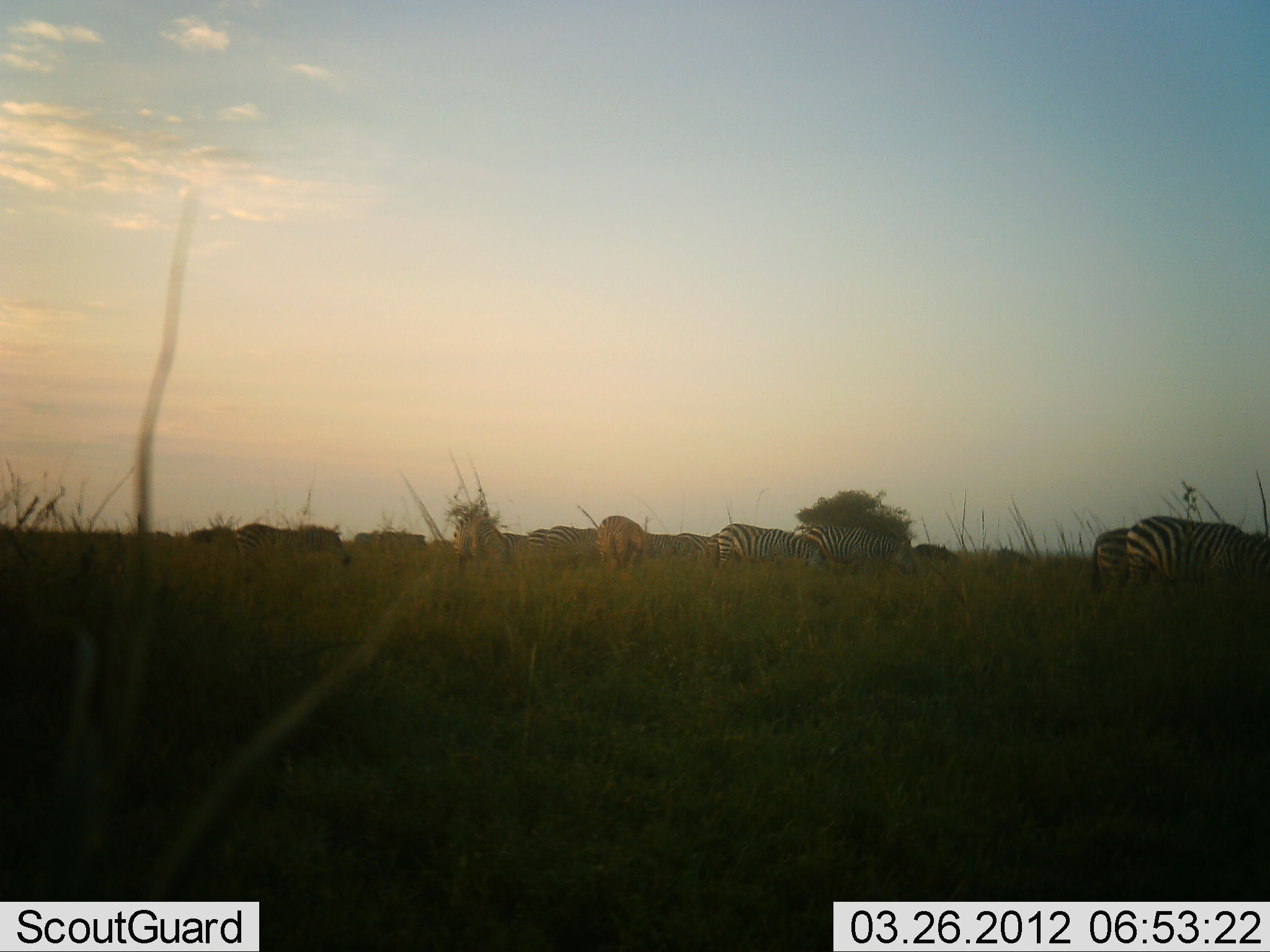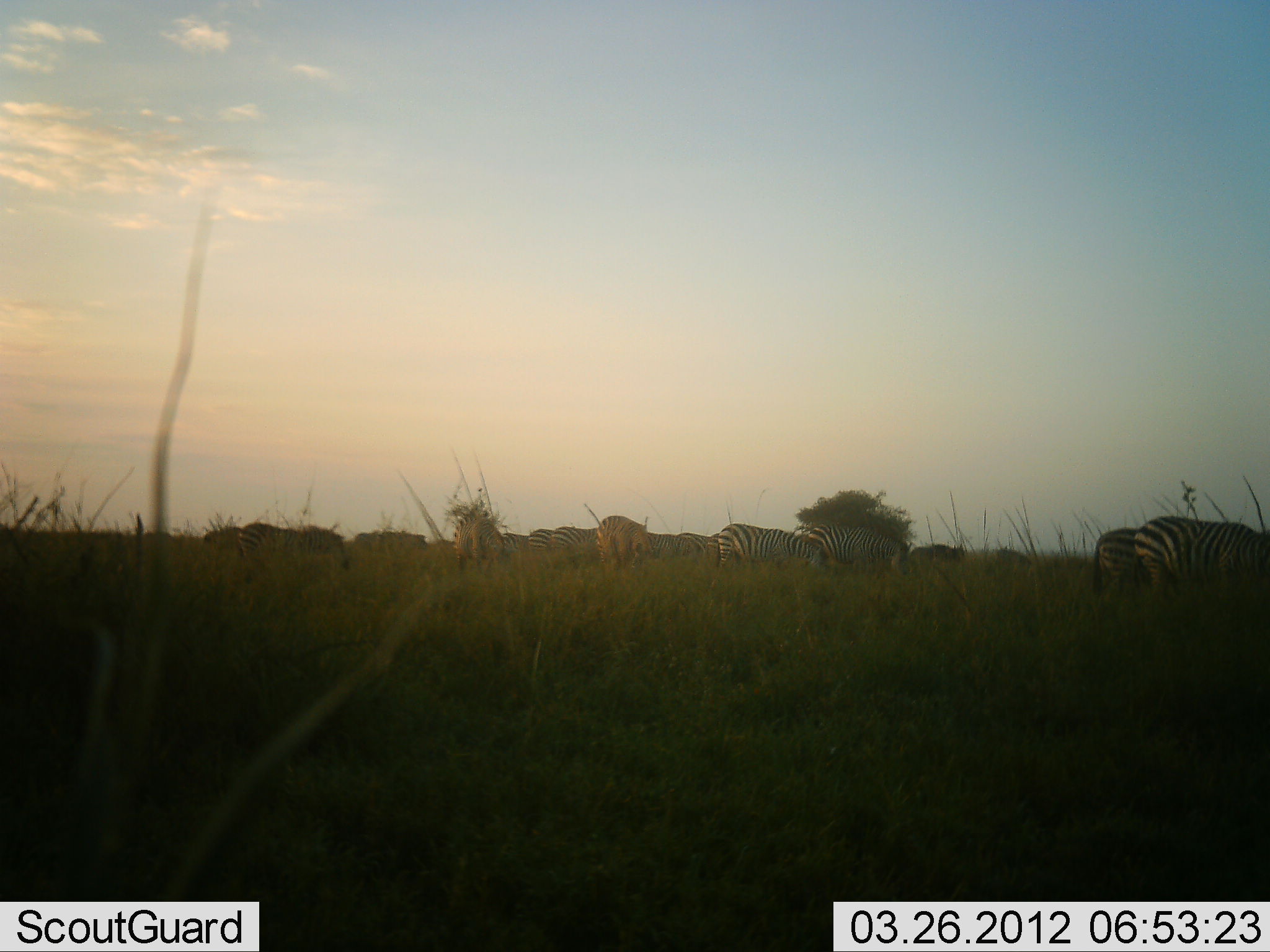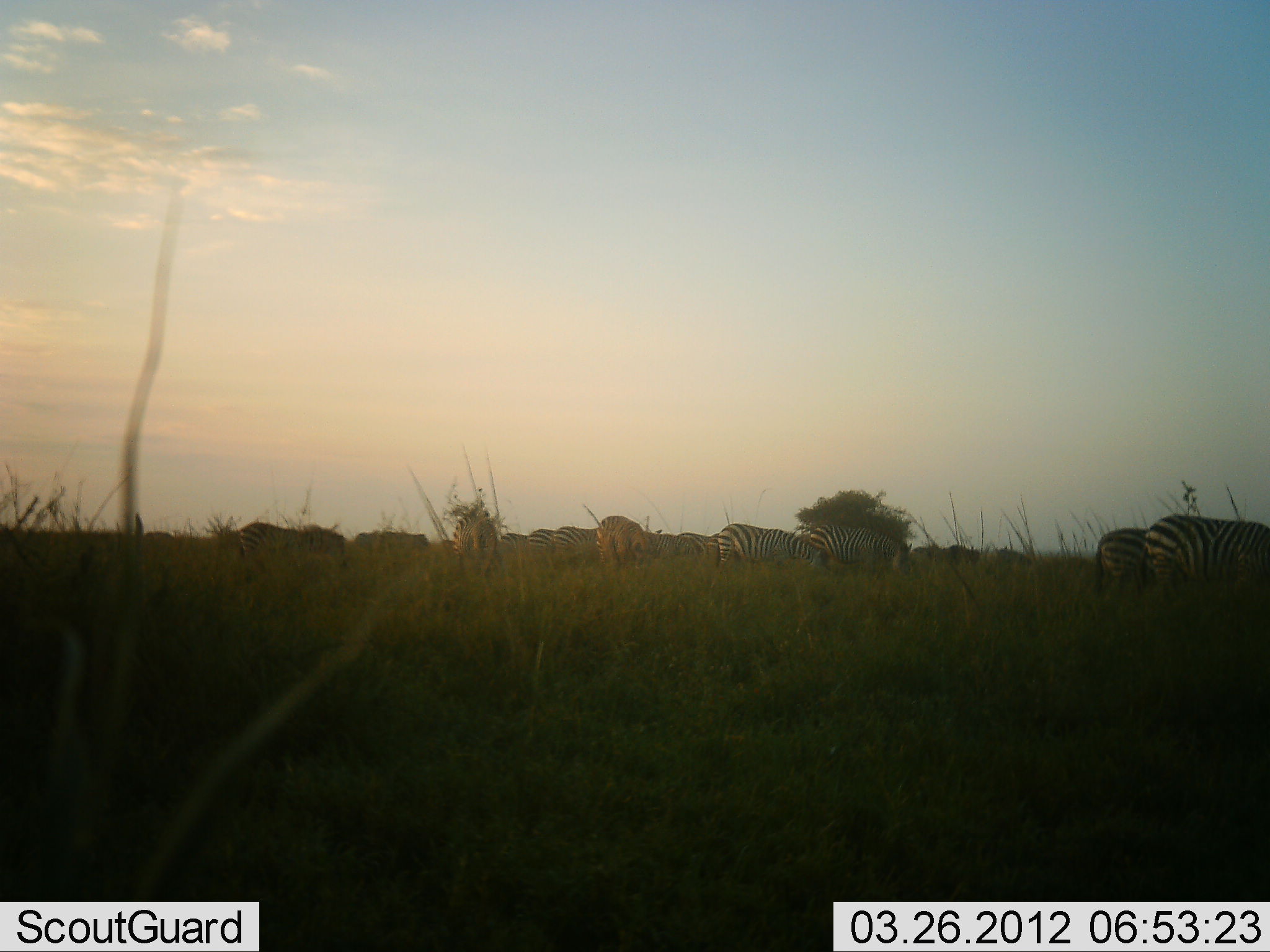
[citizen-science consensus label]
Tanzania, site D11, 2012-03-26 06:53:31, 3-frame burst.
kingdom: Animalia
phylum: Chordata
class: Mammalia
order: Perissodactyla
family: Equidae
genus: Equus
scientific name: Equus quagga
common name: plains zebra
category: zebra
Zebra (plains zebra) (Equus quagga), count 11-50. Behavior (volunteer vote fractions): standing 38%, resting 0%, moving 31%, interacting 8%. Young present (vote fraction): 0%. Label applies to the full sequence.